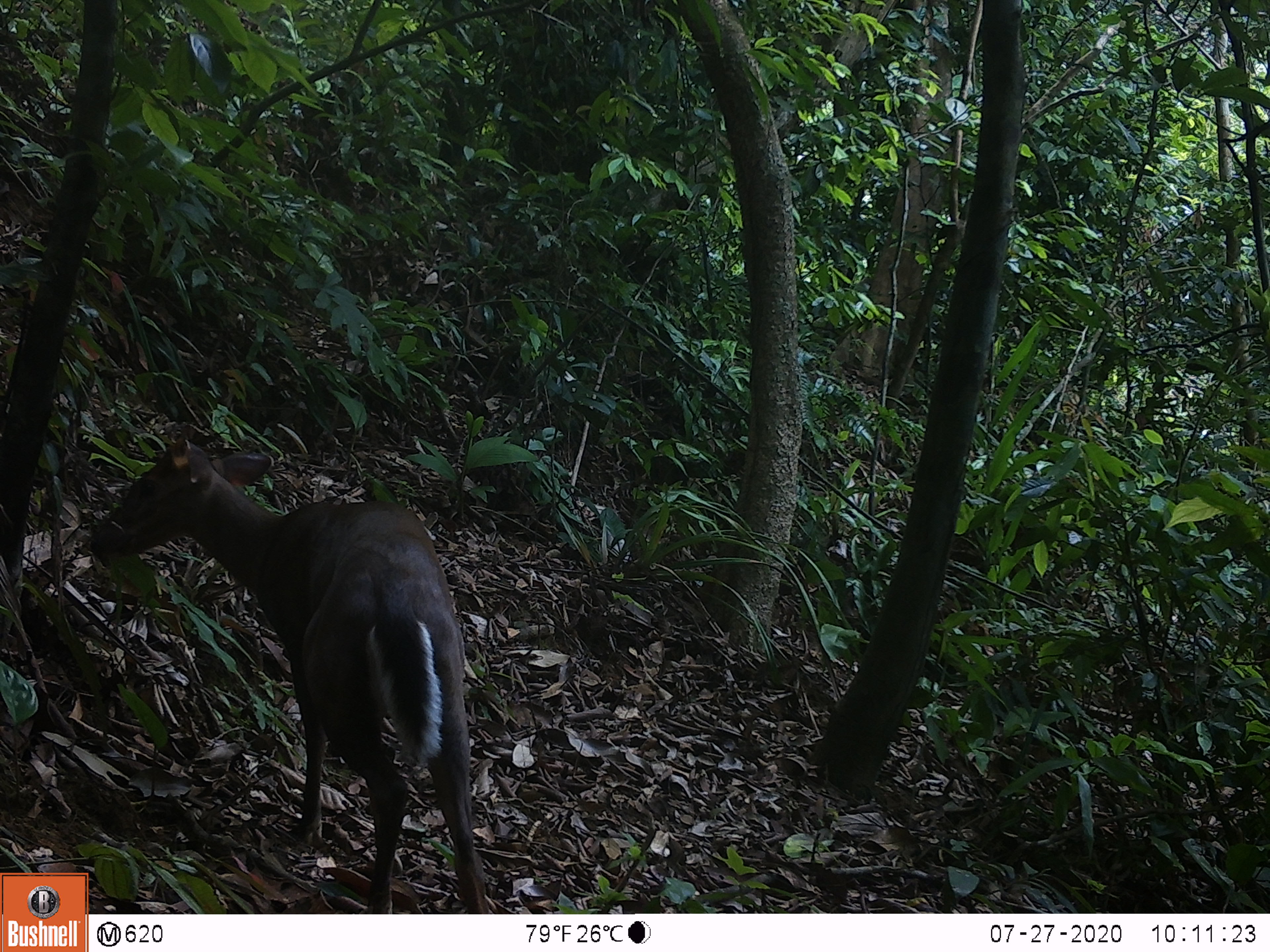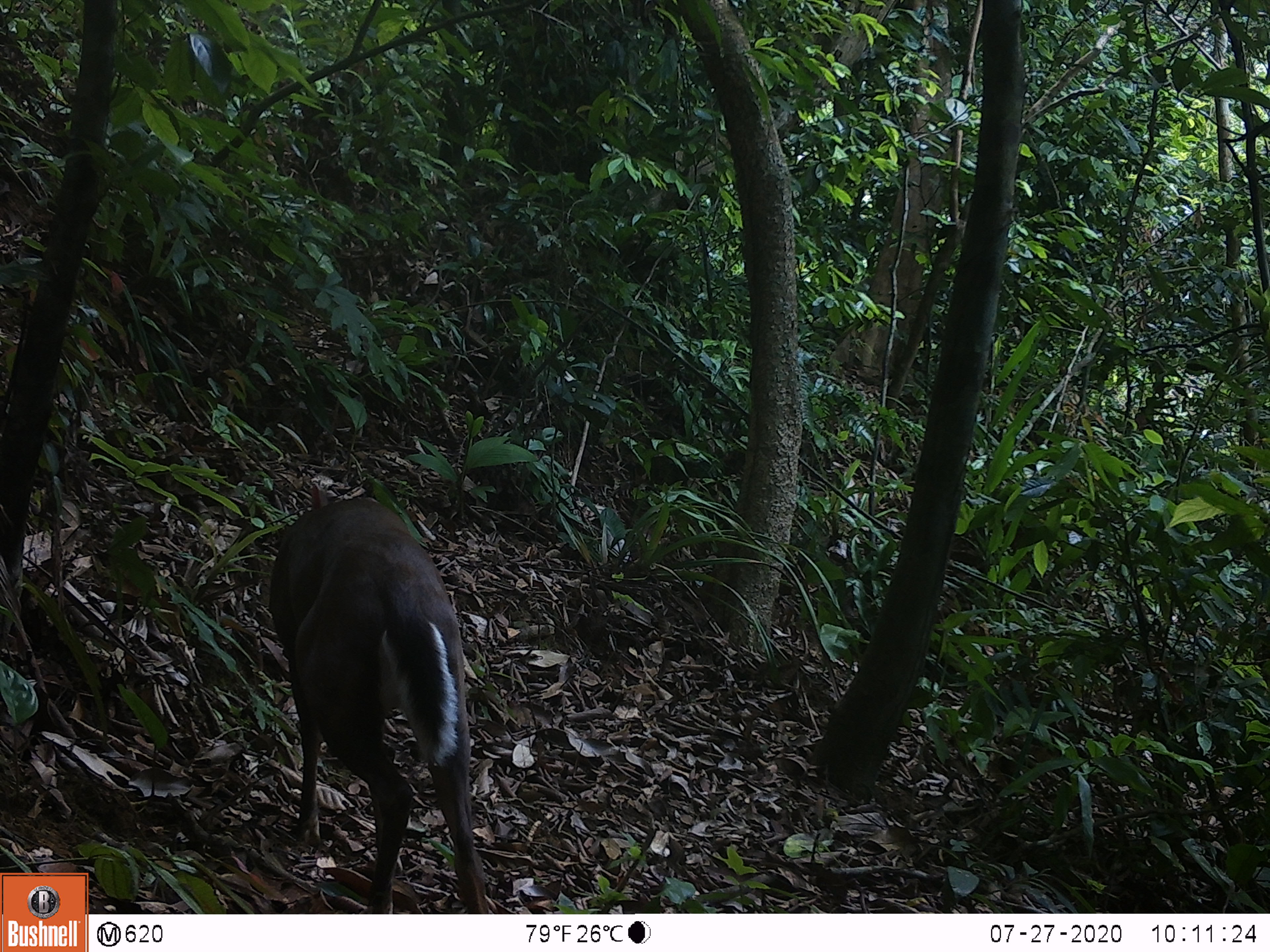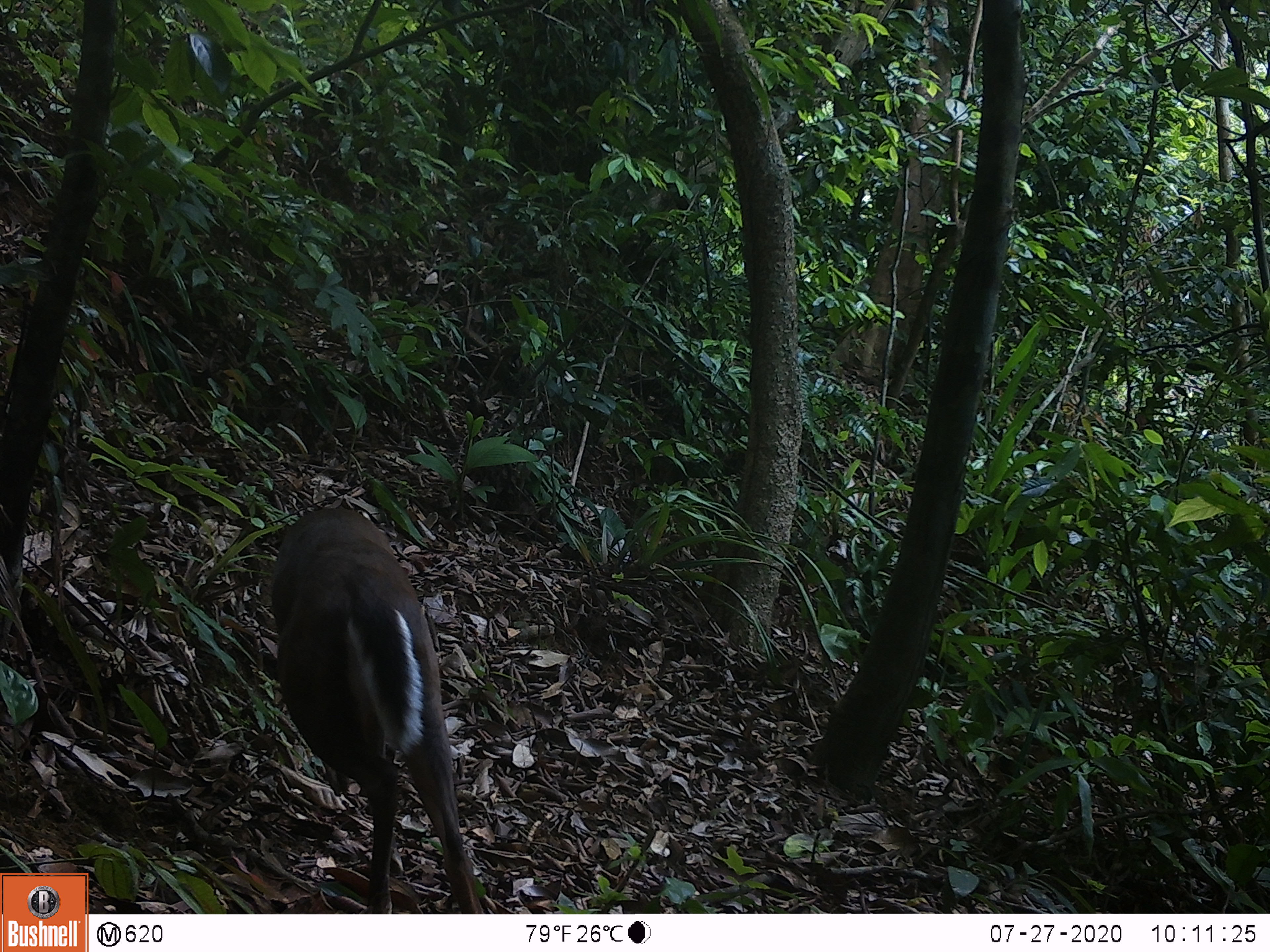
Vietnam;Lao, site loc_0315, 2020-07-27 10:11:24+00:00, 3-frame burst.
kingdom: Animalia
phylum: Chordata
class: Mammalia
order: Artiodactyla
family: Cervidae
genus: Muntiacus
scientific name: Muntiacus rooseveltorum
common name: roosevelt's muntjac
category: roosevelts muntjac group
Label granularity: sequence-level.